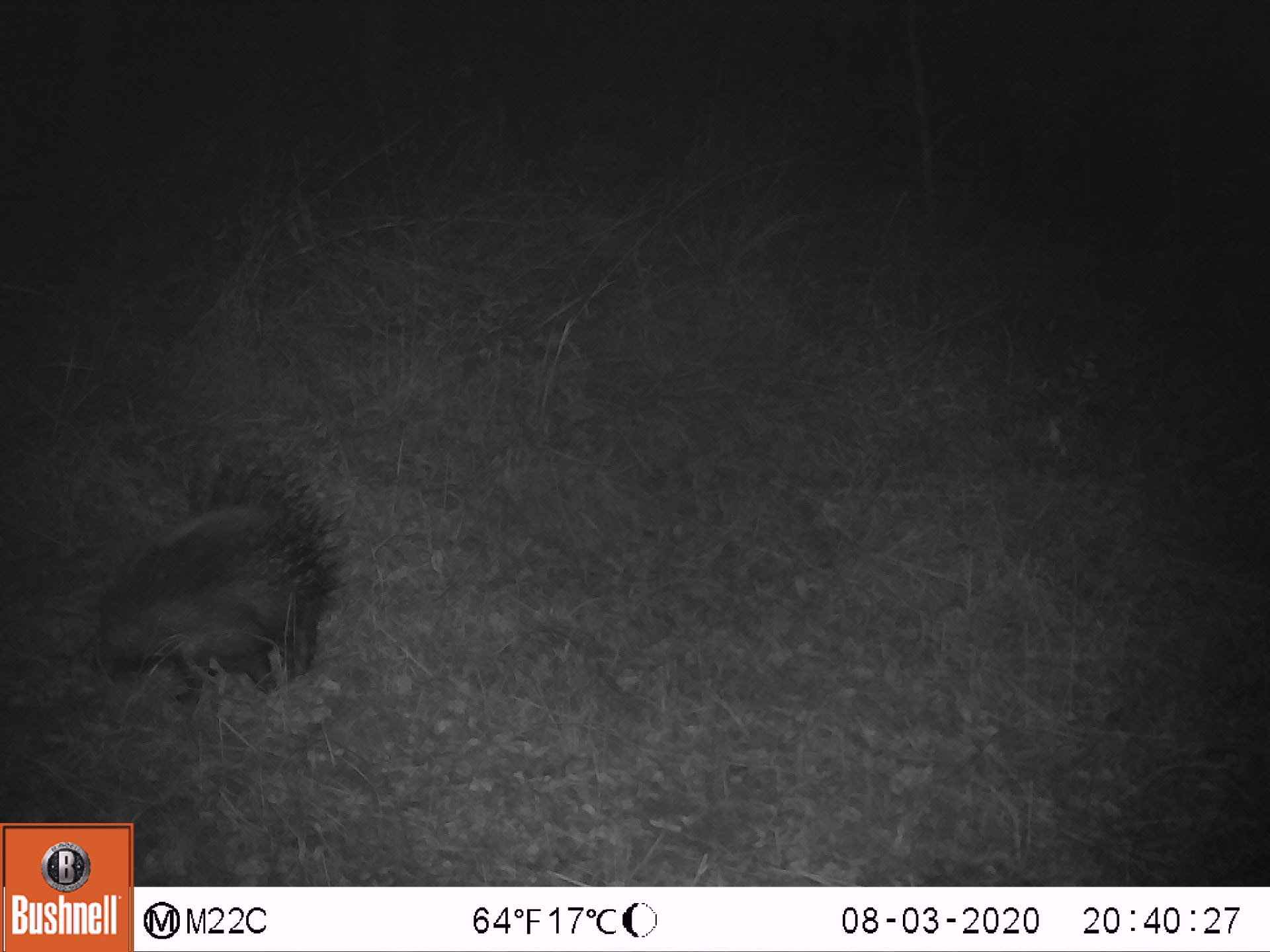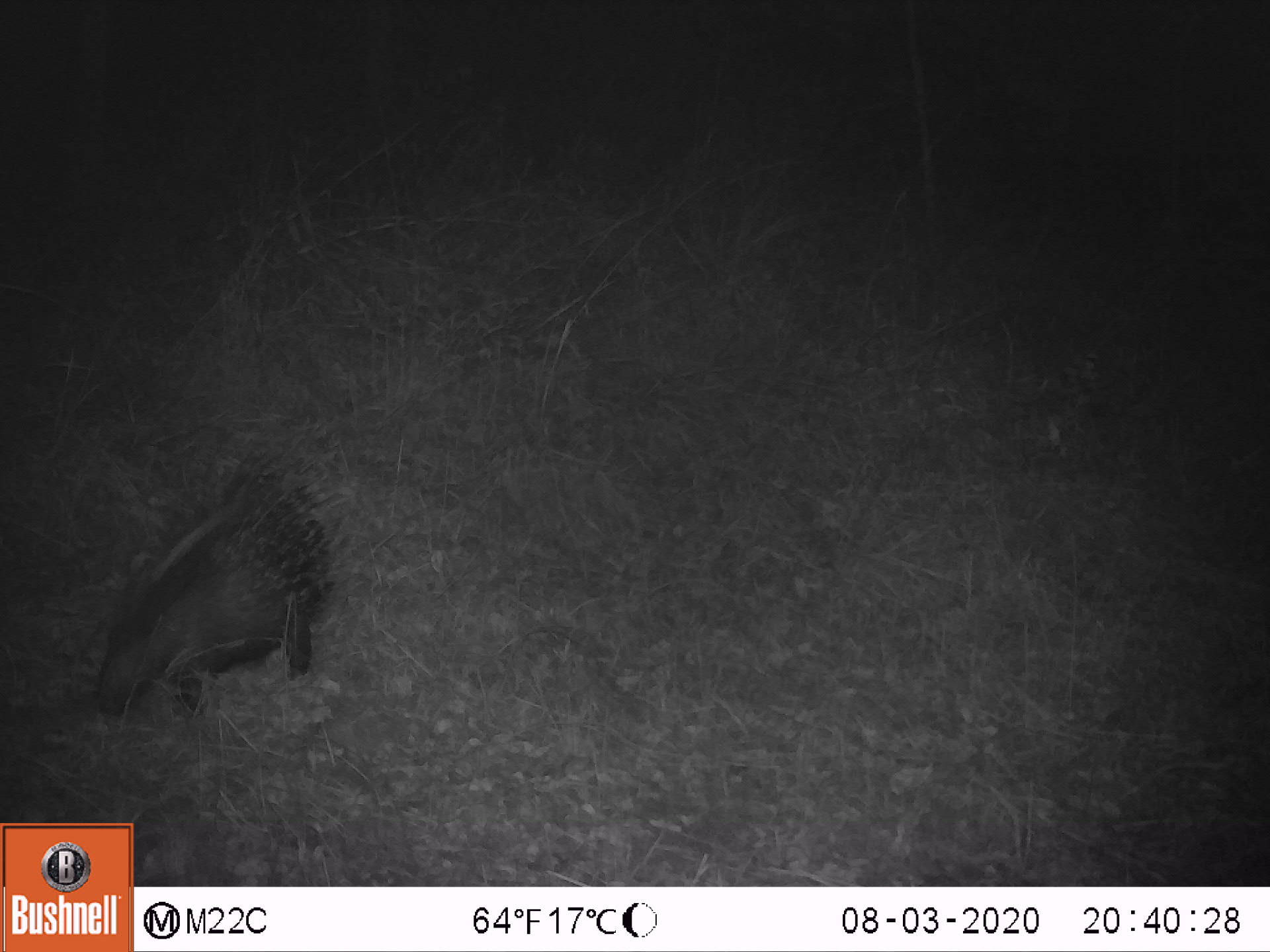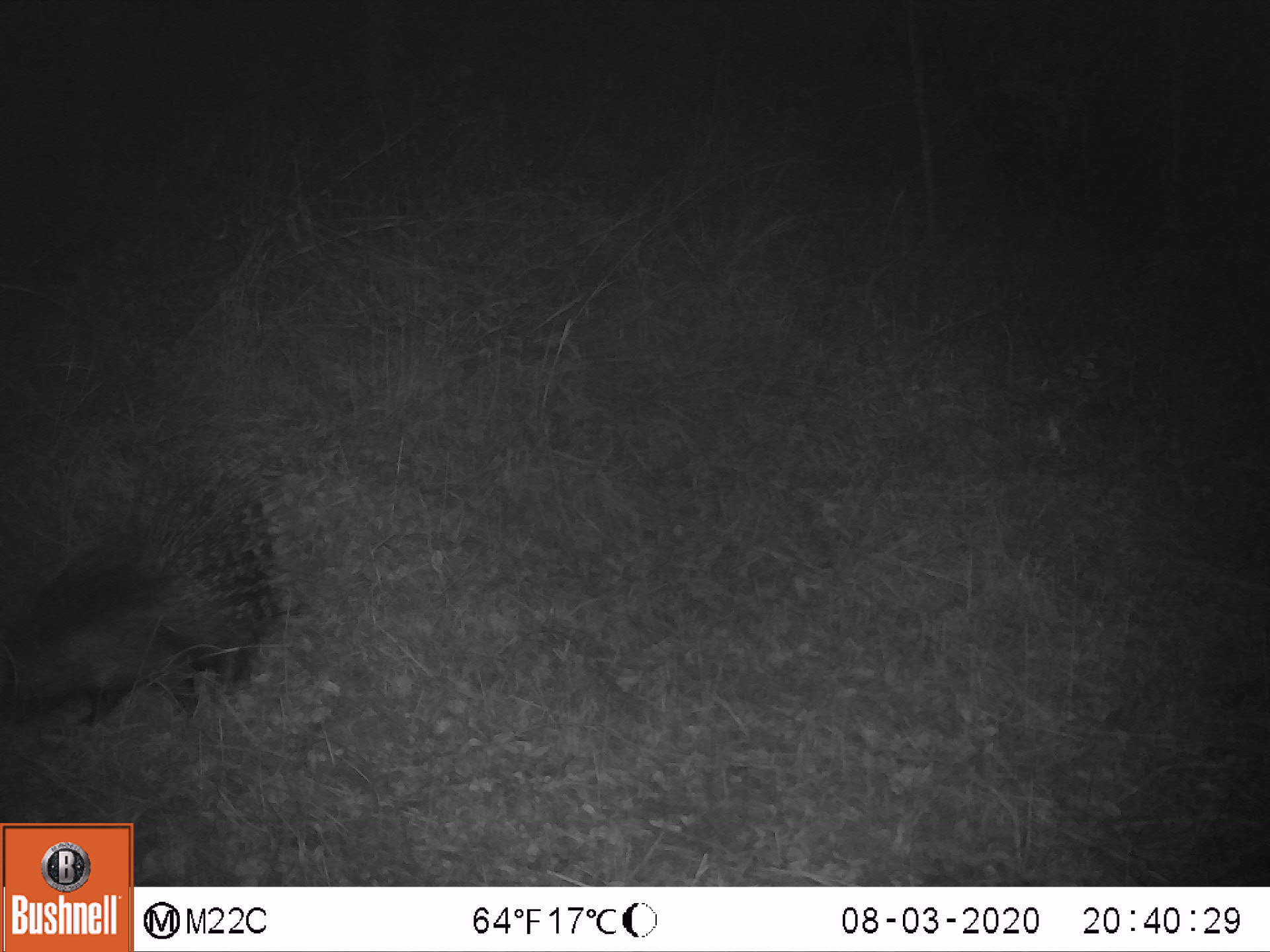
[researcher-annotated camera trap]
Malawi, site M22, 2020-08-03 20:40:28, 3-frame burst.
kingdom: Animalia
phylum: Chordata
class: Mammalia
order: Rodentia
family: Hystricidae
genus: Hystrix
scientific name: Hystrix africaeaustralis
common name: cape porcupine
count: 1